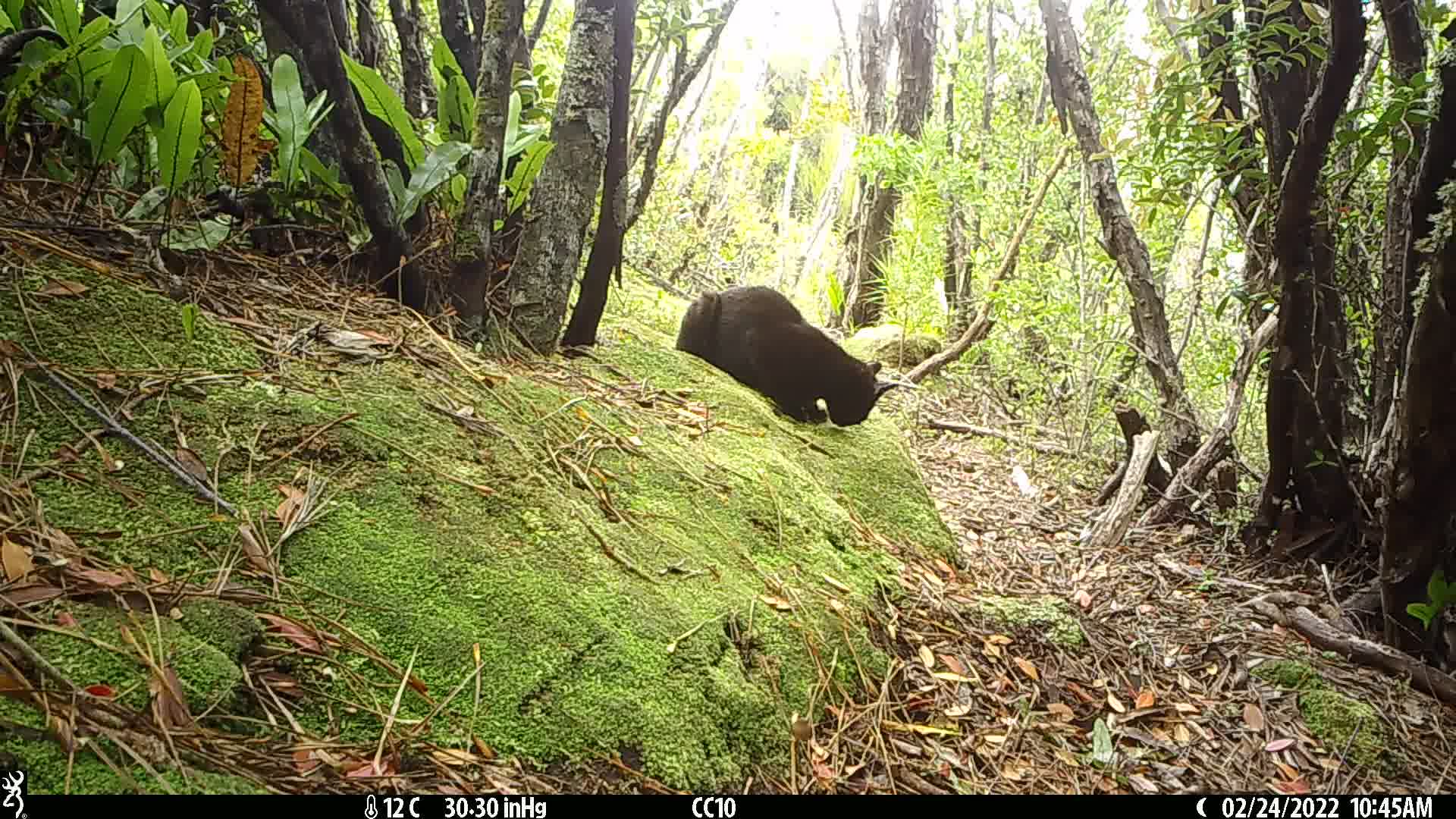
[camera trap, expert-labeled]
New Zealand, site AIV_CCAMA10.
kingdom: Animalia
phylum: Chordata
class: Mammalia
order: Carnivora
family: Felidae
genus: Felis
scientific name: Felis catus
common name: domestic cat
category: cat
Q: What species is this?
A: Cat (domestic cat) (Felis catus).